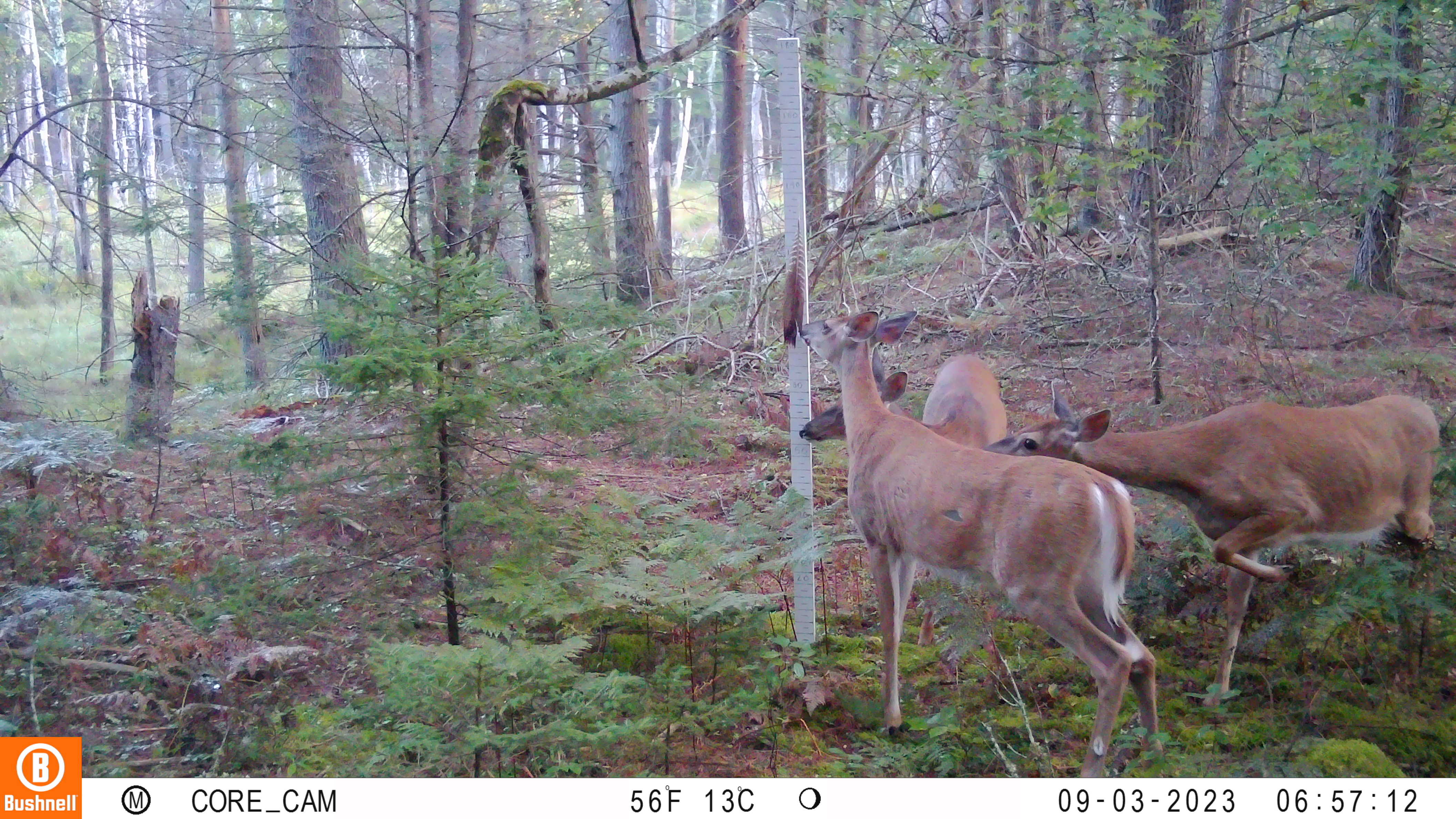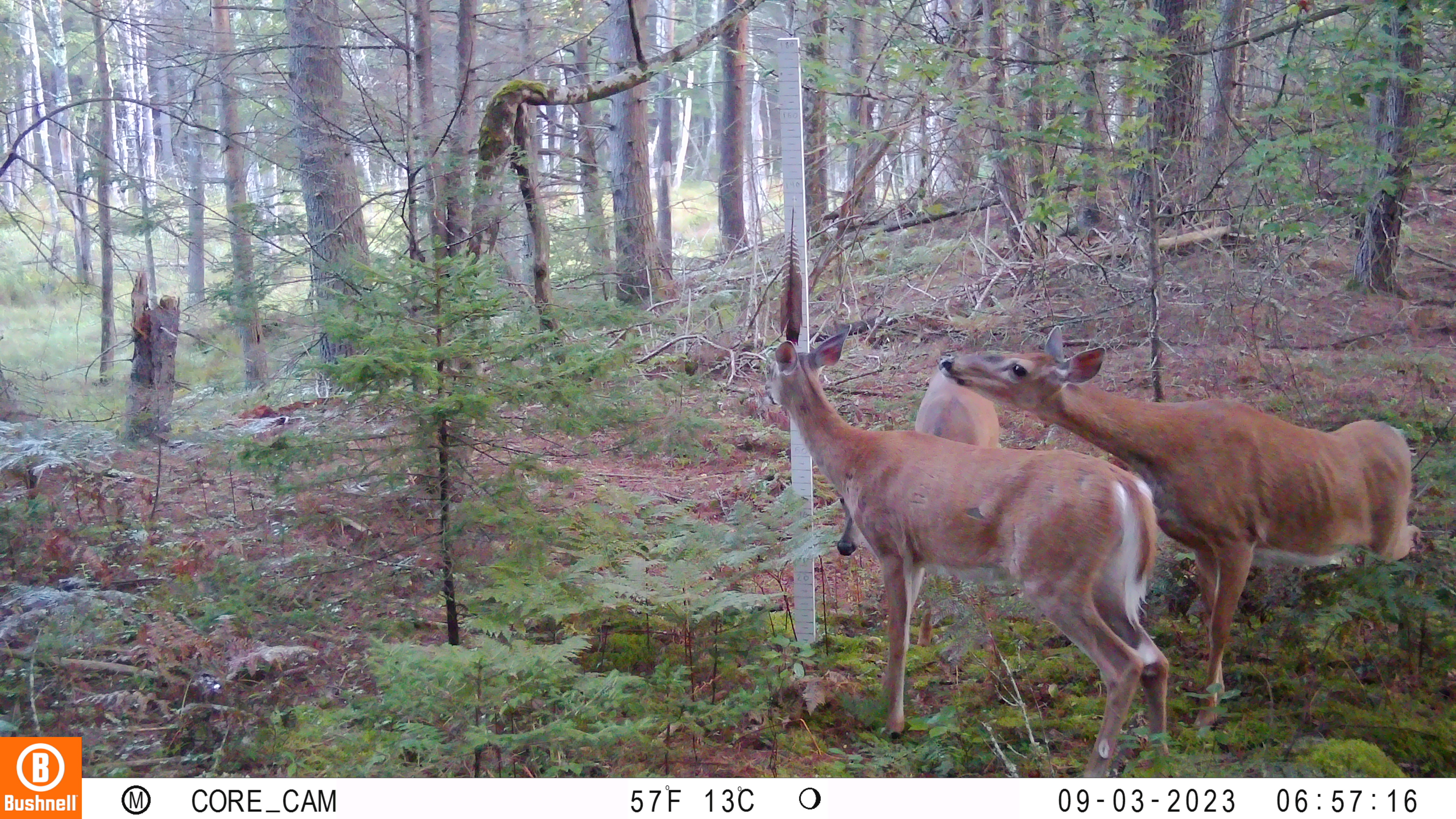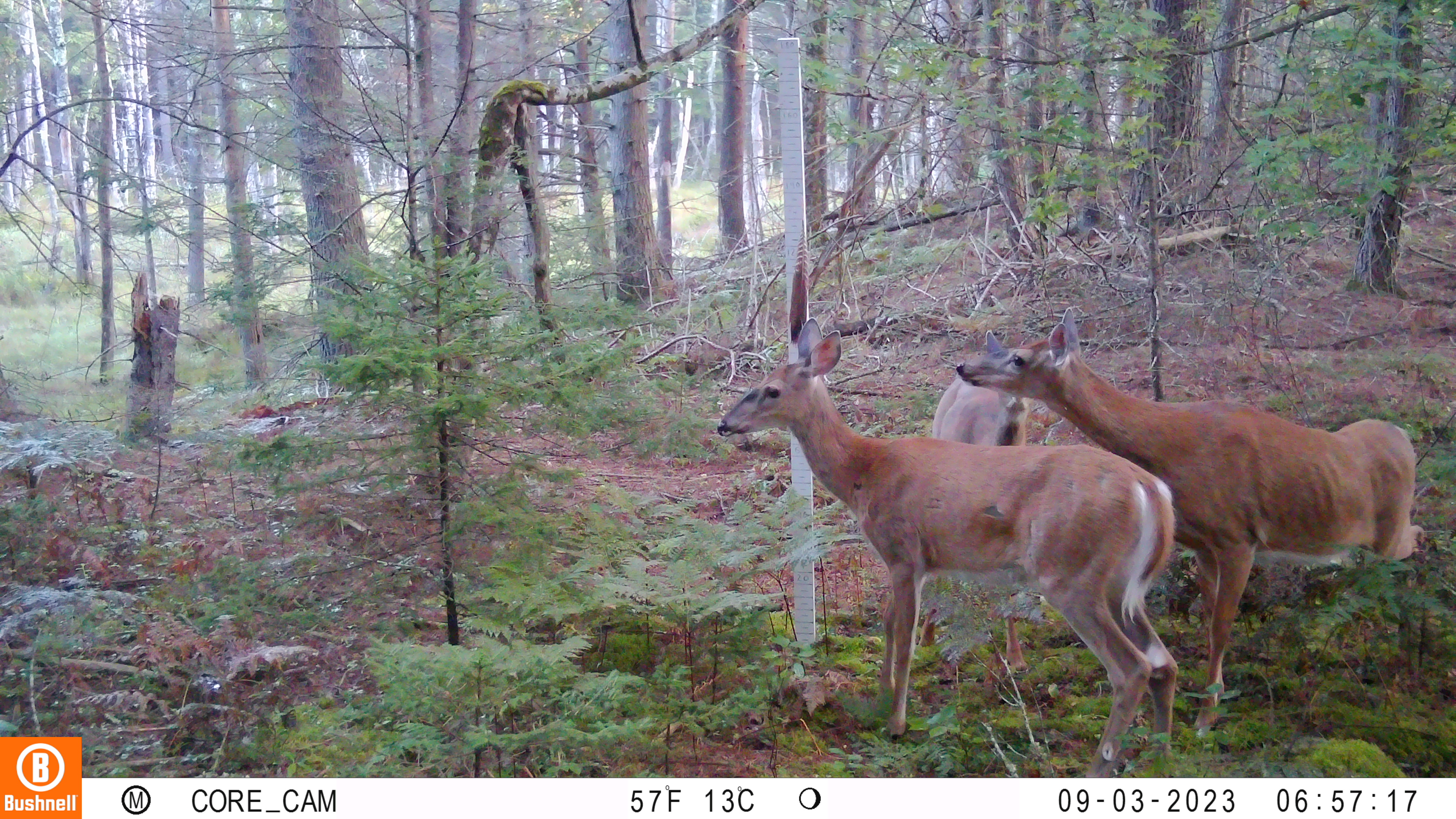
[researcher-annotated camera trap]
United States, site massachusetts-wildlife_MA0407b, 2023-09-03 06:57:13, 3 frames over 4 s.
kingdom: Animalia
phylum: Chordata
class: Mammalia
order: Artiodactyla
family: Cervidae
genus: Odocoileus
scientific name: Odocoileus virginianus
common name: white-tailed deer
White-tailed deer (Odocoileus virginianus).